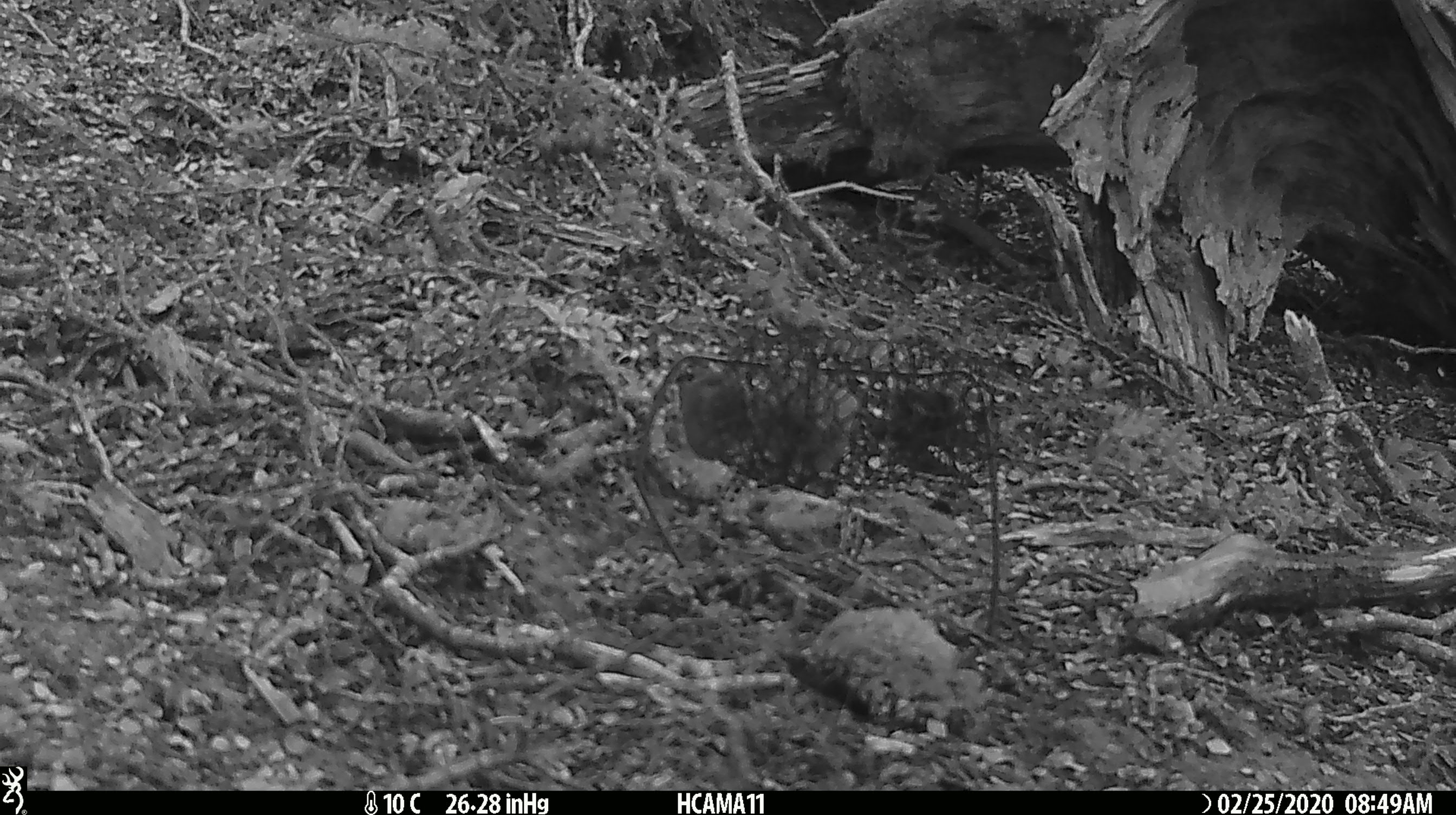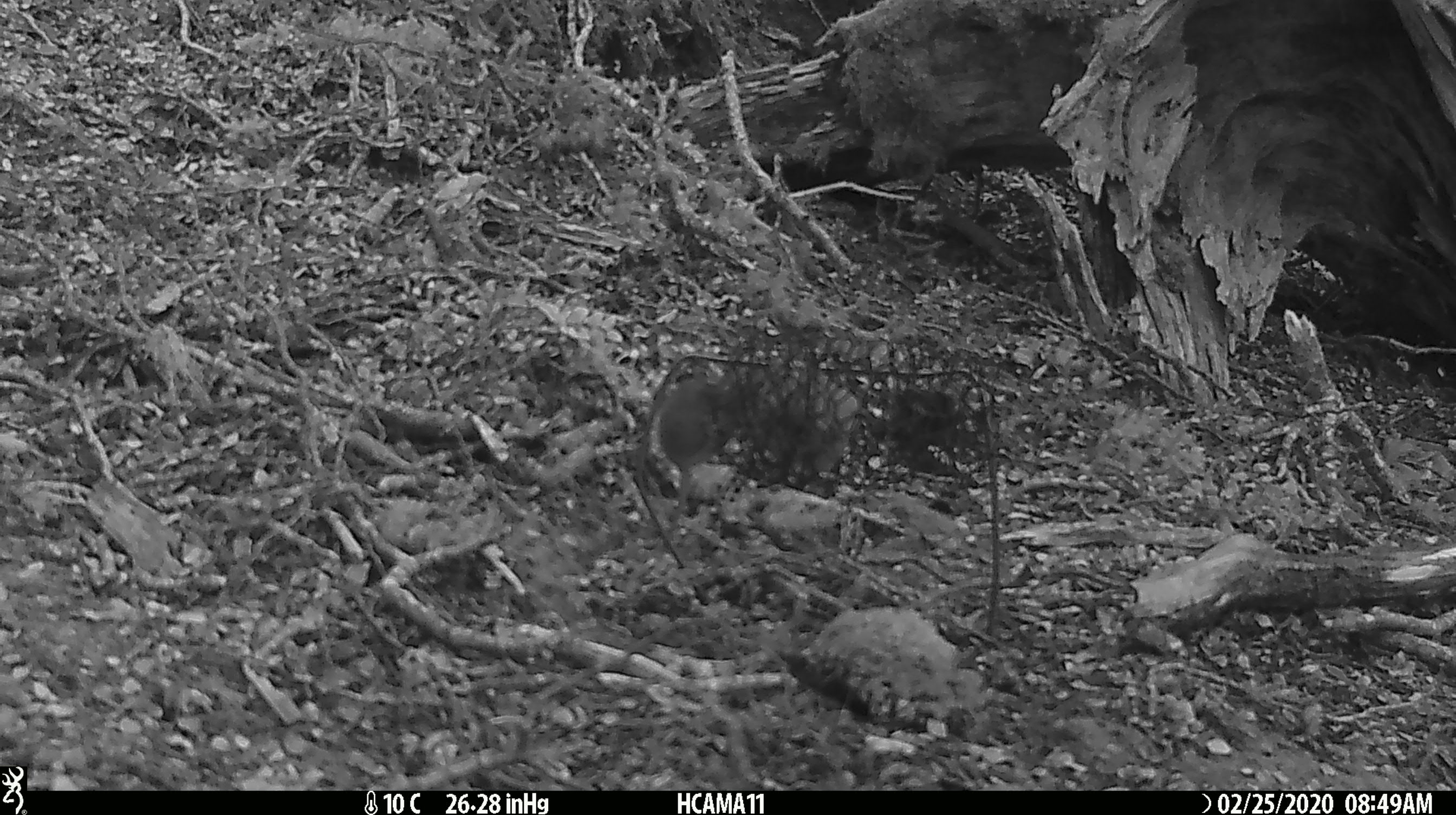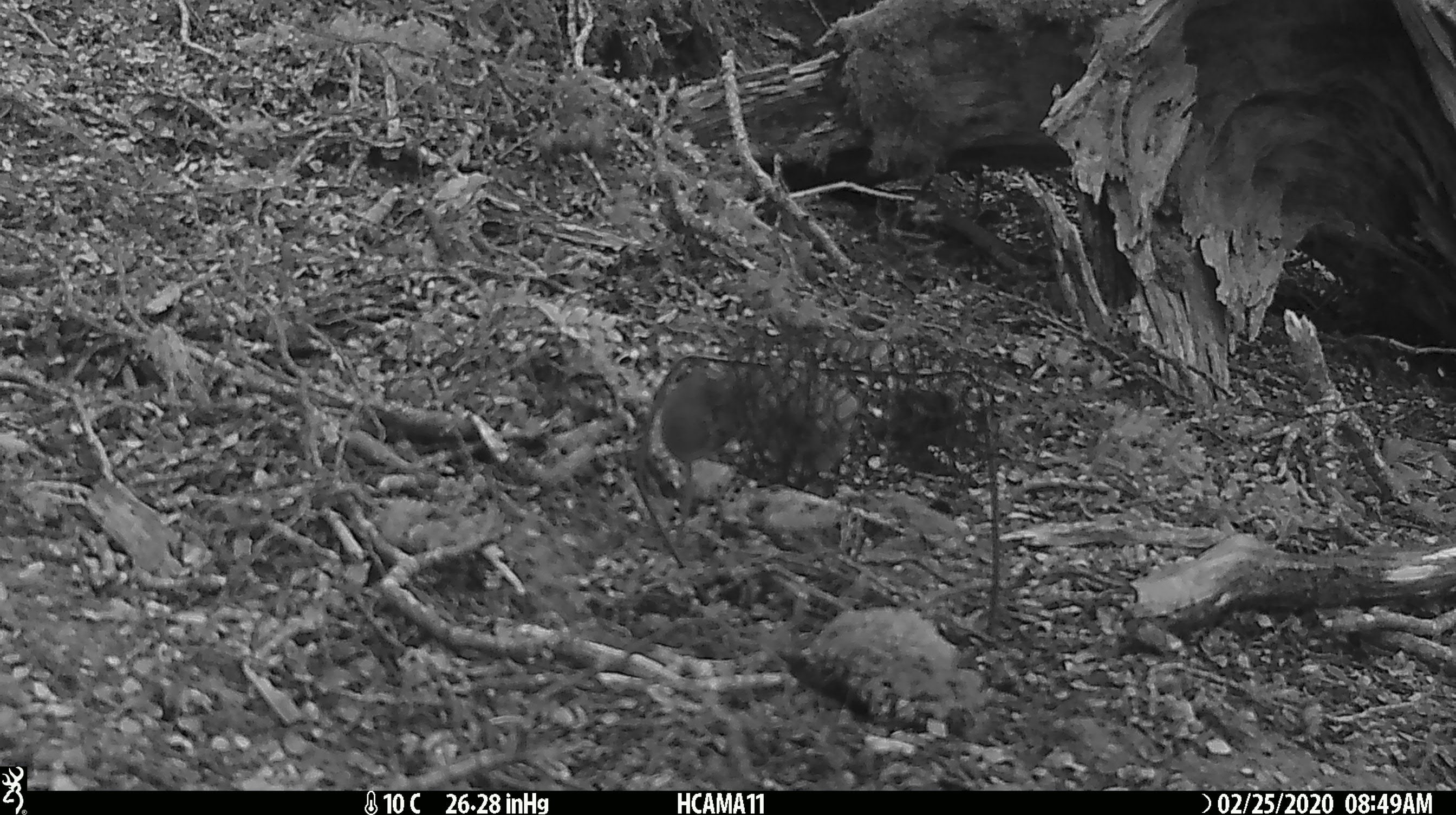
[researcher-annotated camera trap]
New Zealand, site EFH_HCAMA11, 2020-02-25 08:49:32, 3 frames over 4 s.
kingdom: Animalia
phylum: Chordata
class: Mammalia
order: Rodentia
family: Muridae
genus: Mus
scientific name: Mus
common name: mouse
Mouse (Mus).